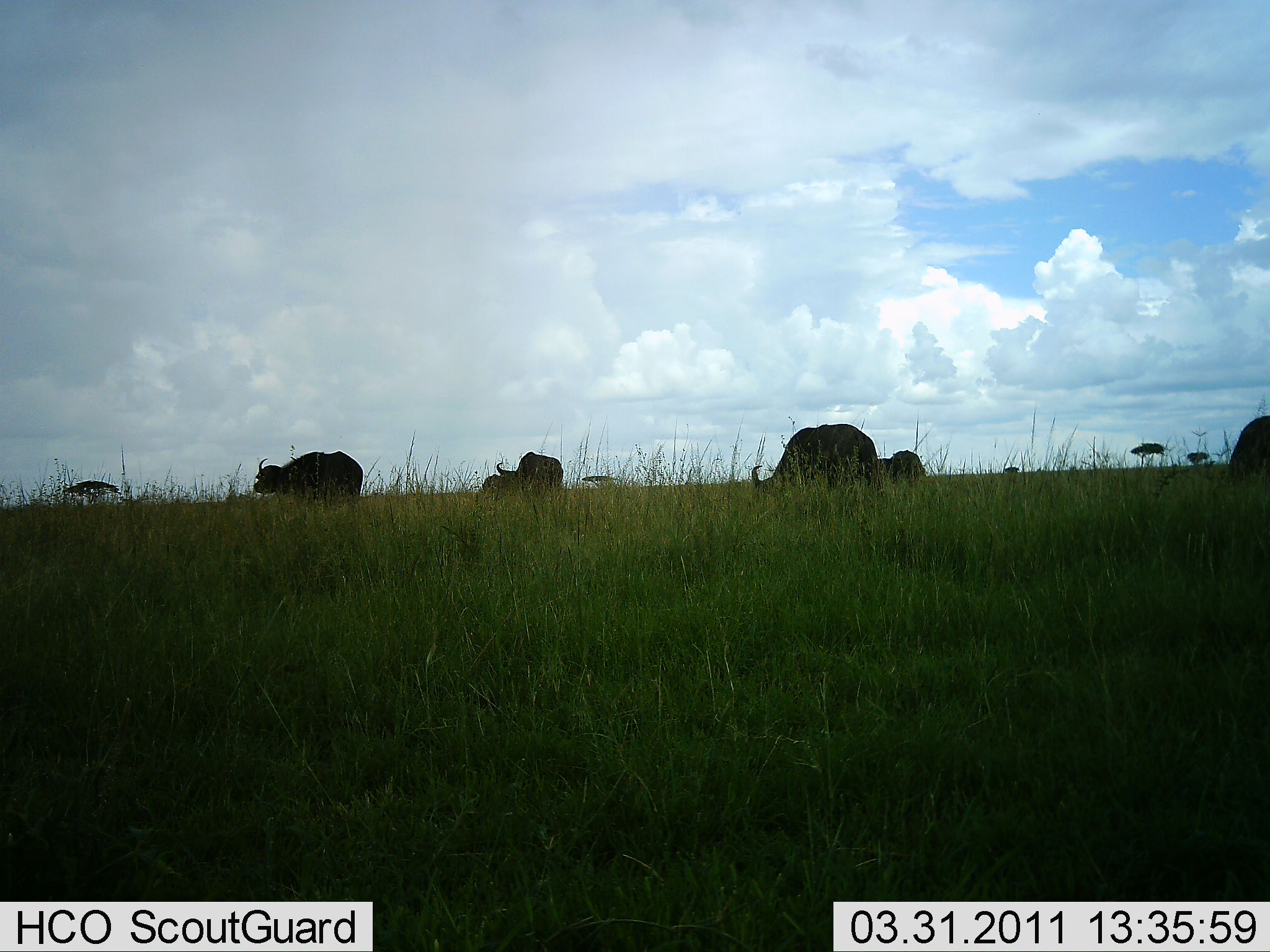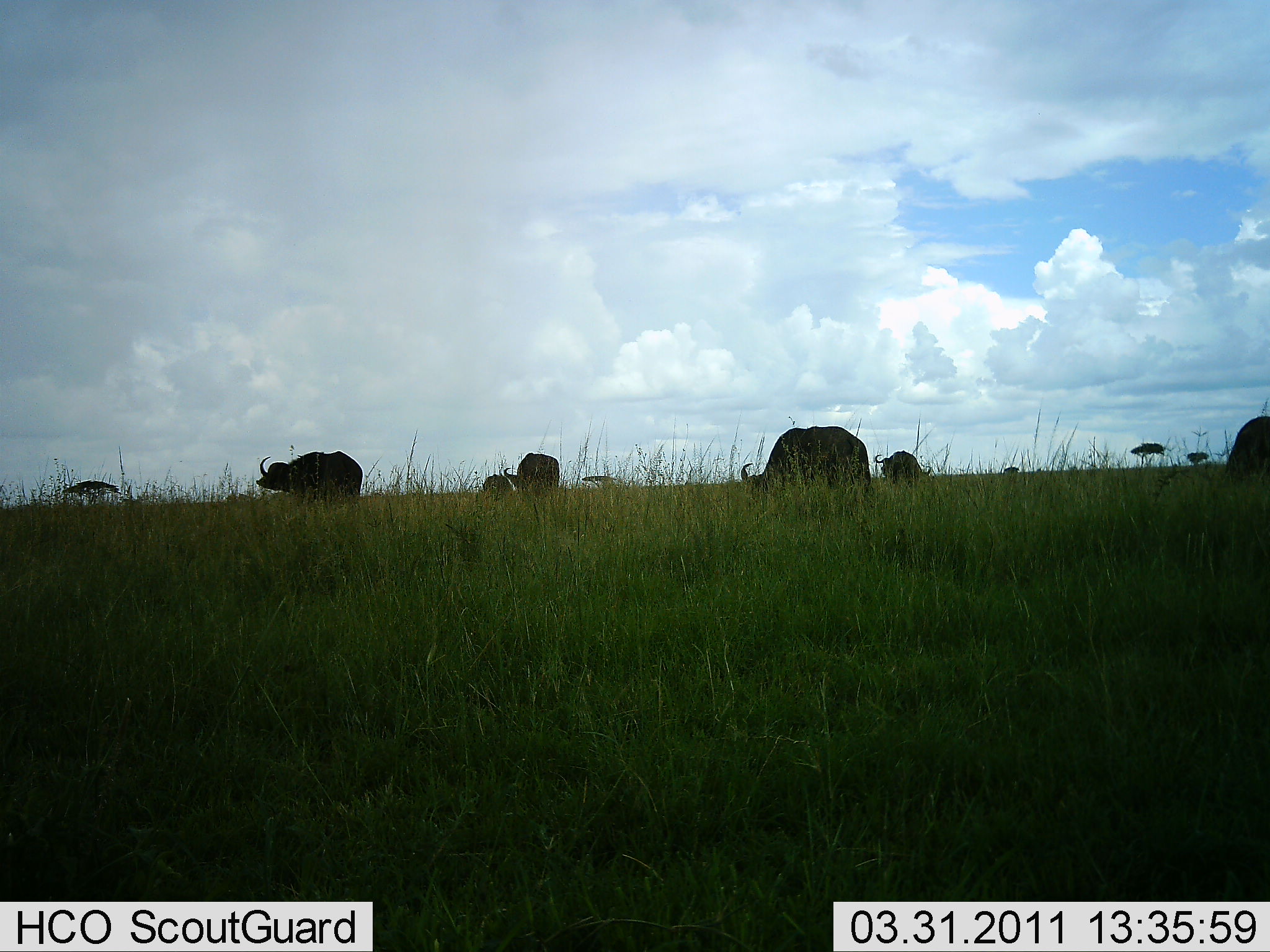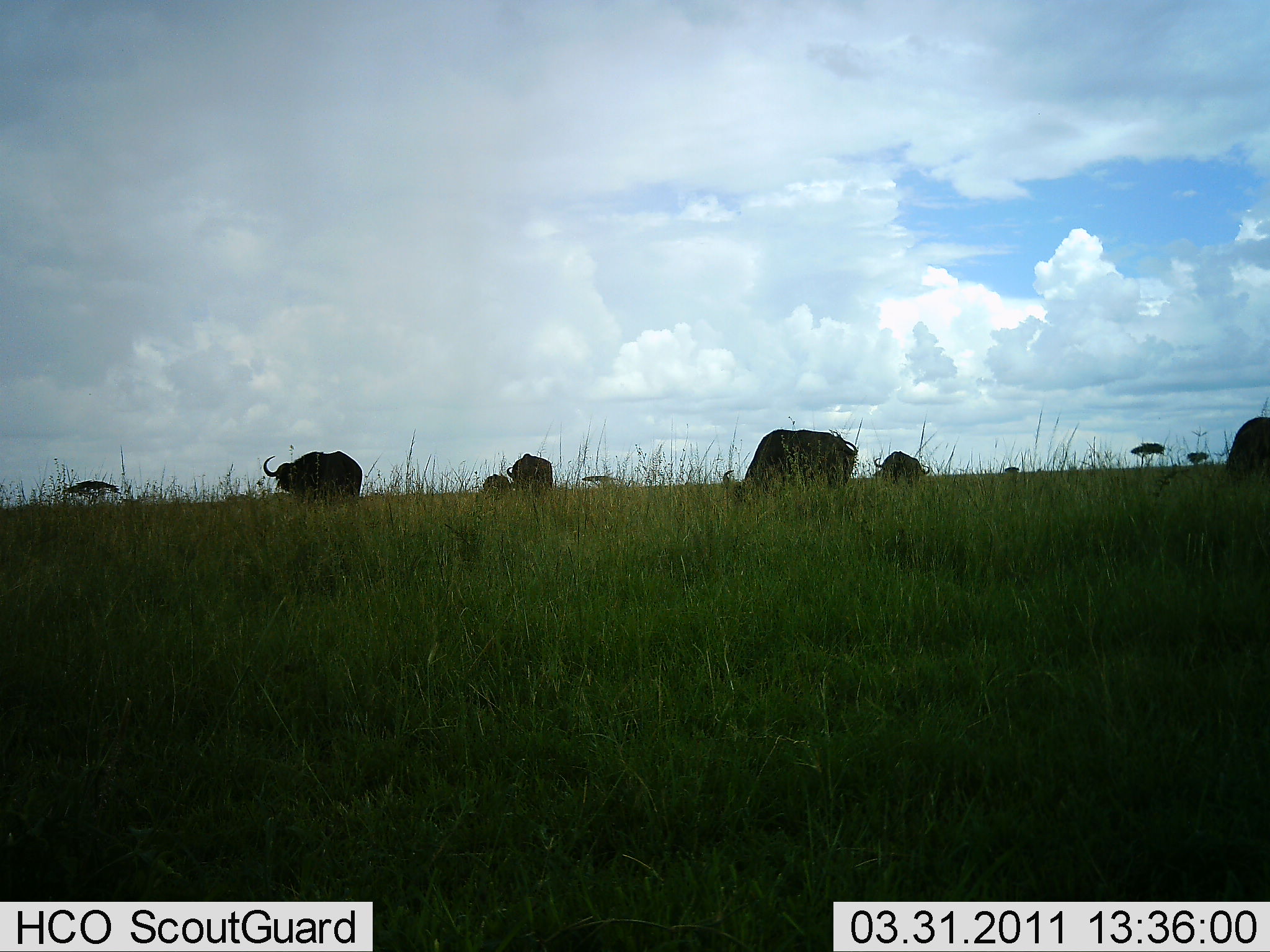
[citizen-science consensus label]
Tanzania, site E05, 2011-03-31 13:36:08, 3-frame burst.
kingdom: Animalia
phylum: Chordata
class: Mammalia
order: Artiodactyla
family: Bovidae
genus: Syncerus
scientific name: Syncerus caffer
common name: cape buffalo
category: buffalo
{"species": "buffalo (cape buffalo) (Syncerus caffer)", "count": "6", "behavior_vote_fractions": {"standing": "70%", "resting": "0%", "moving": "10%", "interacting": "0%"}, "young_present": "0%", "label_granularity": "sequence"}